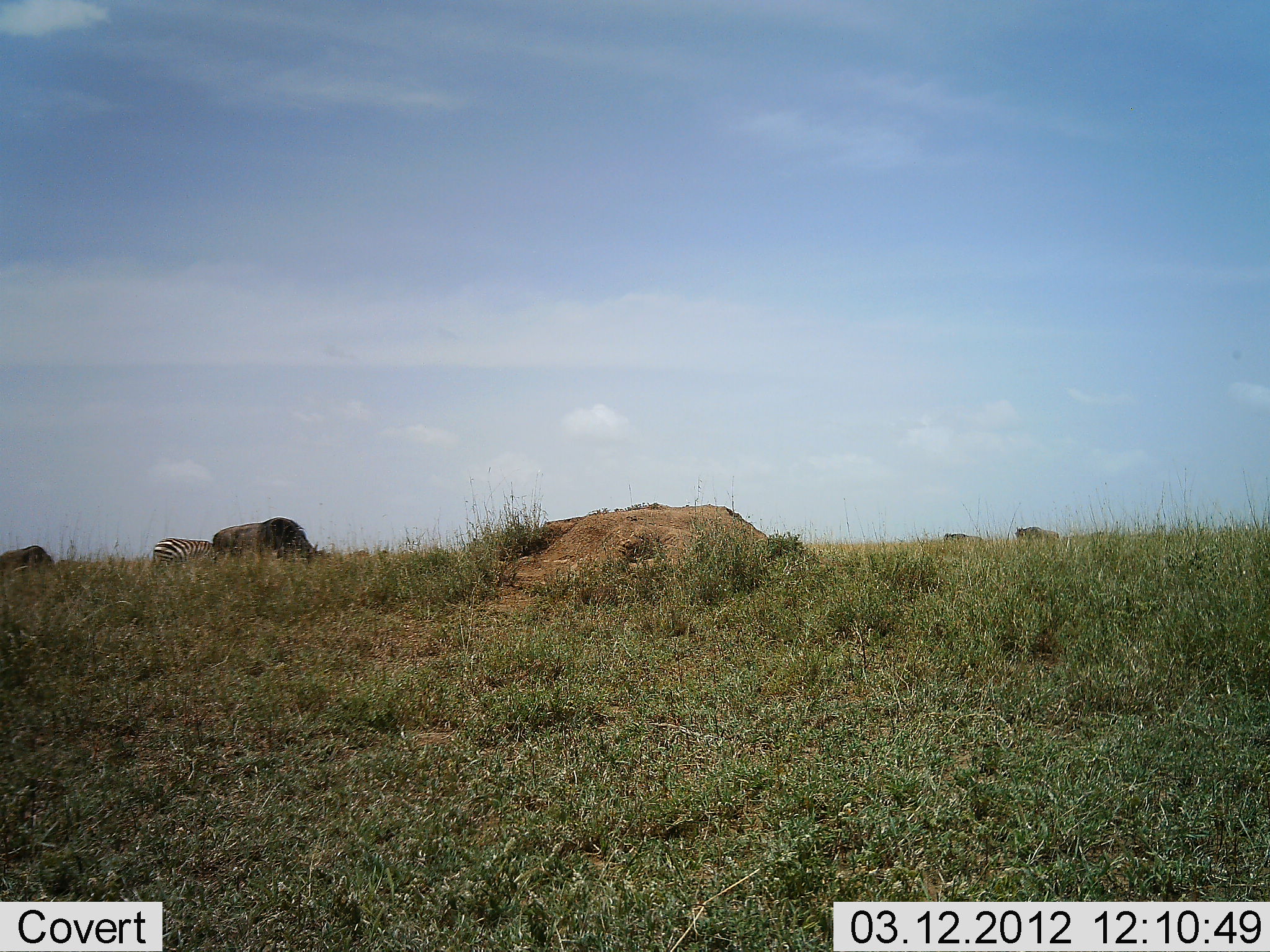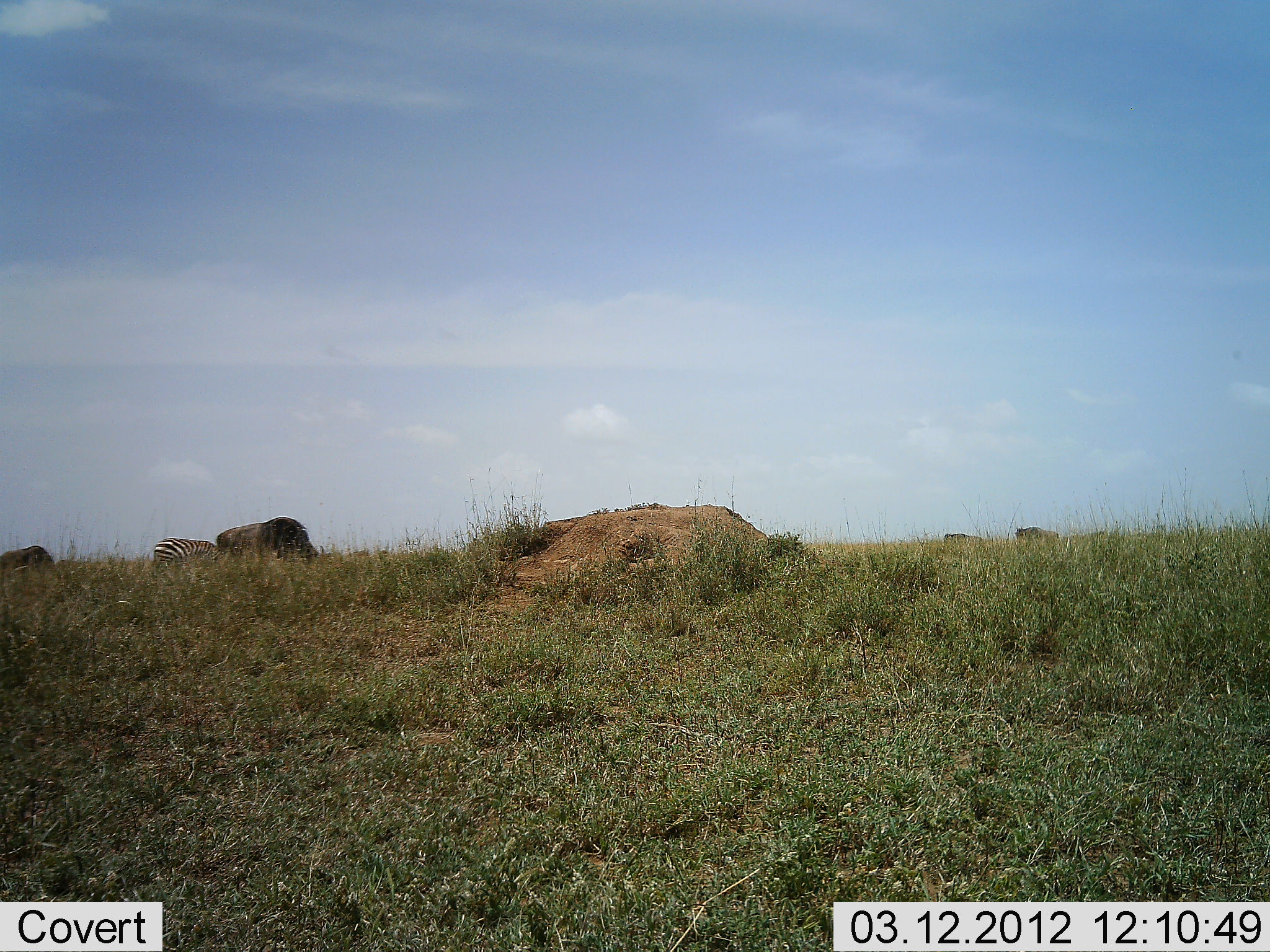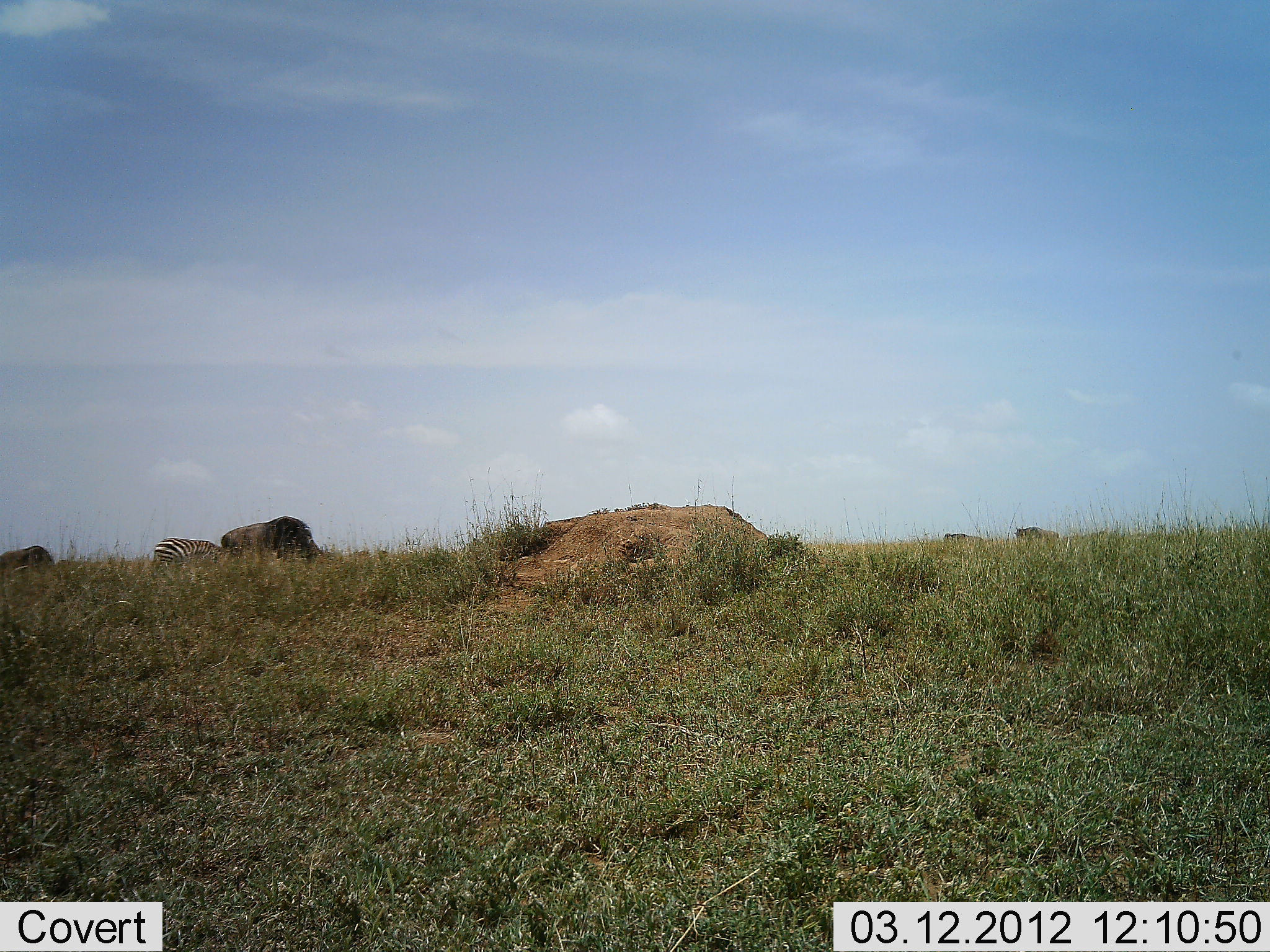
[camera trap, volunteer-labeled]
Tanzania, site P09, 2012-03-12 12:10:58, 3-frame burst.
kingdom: Animalia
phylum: Chordata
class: Mammalia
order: Artiodactyla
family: Bovidae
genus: Connochaetes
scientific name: Connochaetes taurinus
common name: blue wildebeest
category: wildebeest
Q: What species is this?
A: Wildebeest (blue wildebeest) (Connochaetes taurinus).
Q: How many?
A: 4.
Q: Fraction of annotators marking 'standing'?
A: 26%.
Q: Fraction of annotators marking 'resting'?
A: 0%.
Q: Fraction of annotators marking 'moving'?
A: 5%.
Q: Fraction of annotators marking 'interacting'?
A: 0%.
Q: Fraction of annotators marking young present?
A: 0%.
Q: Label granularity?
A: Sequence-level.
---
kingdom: Animalia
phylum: Chordata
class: Mammalia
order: Perissodactyla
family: Equidae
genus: Equus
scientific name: Equus quagga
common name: plains zebra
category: zebra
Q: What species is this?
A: Zebra (plains zebra) (Equus quagga).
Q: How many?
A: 1.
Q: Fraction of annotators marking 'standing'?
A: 29%.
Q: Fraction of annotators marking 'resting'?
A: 0%.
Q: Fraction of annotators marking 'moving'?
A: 4%.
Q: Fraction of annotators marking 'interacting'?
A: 0%.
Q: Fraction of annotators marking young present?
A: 0%.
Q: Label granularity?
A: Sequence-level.